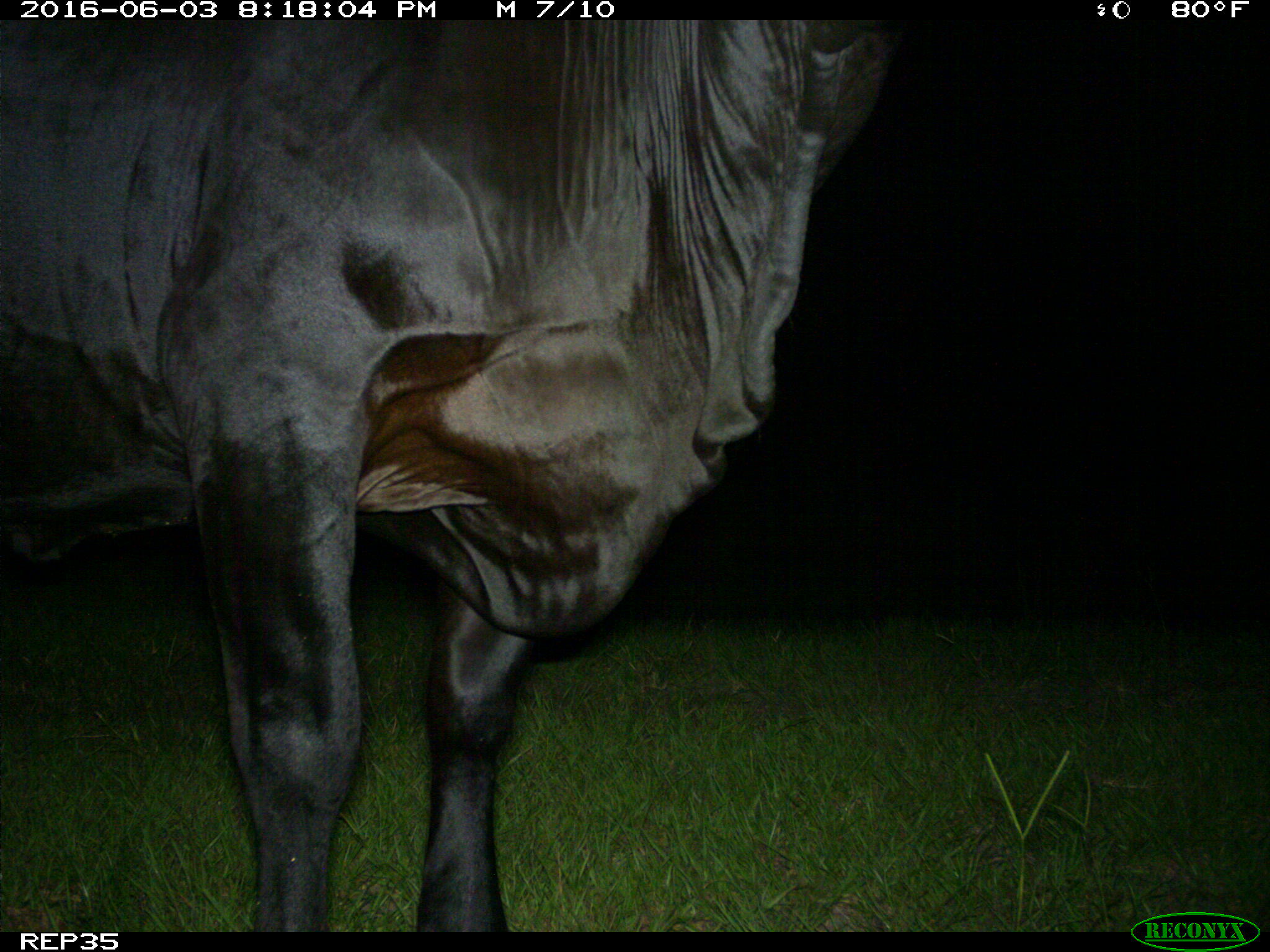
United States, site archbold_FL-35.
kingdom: Animalia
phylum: Chordata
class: Mammalia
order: Artiodactyla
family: Bovidae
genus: Bos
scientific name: Bos taurus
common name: domestic cow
Bos taurus (domestic cow).